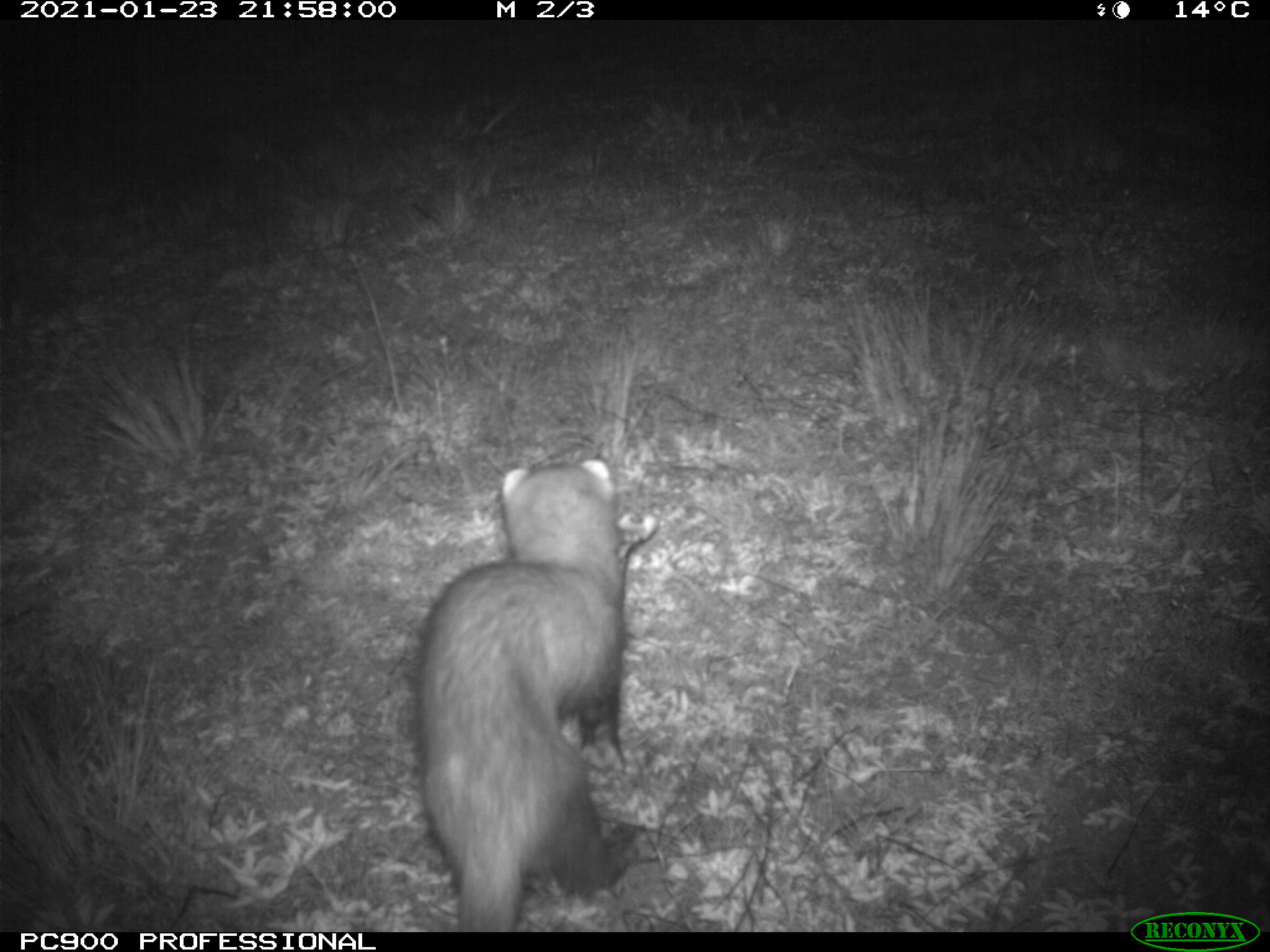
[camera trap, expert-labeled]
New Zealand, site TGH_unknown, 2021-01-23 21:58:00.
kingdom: Animalia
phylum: Chordata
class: Mammalia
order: Carnivora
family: Mustelidae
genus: Mustela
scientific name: Mustela furo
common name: ferret